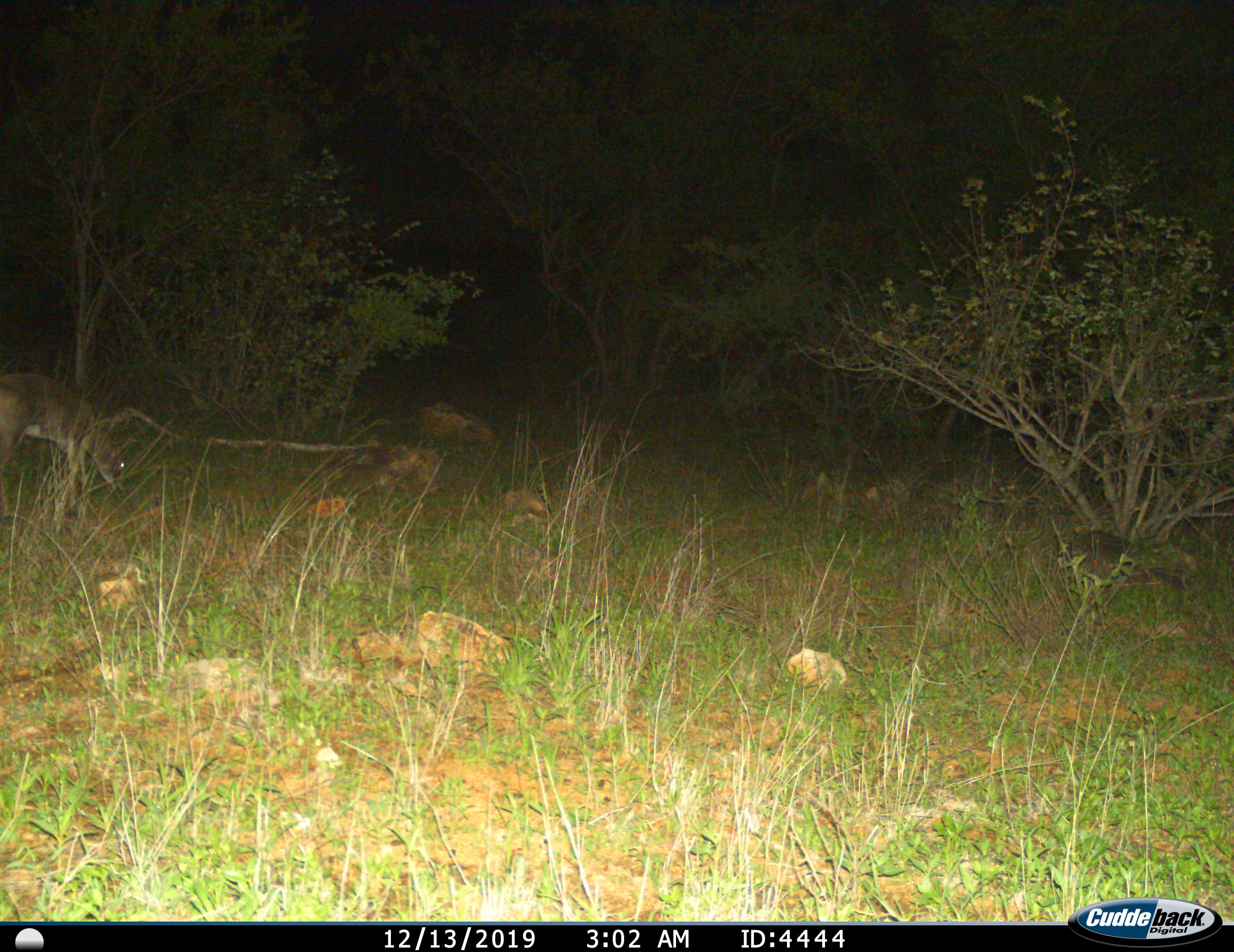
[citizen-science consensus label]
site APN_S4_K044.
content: unidentified animal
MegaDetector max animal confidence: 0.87